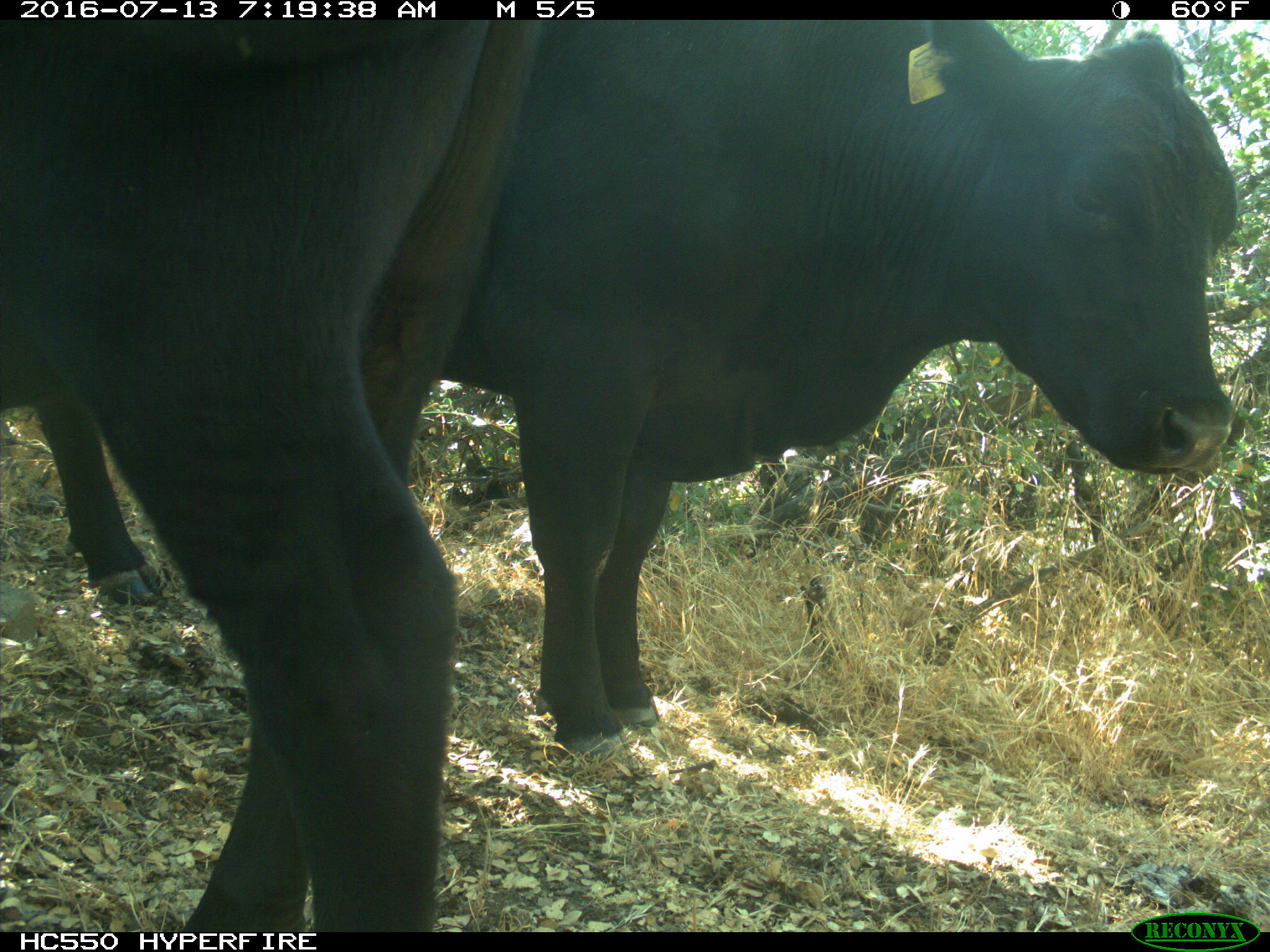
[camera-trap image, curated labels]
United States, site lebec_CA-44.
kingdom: Animalia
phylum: Chordata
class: Mammalia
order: Artiodactyla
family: Bovidae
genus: Bos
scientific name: Bos taurus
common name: domestic cow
Bos taurus (domestic cow).